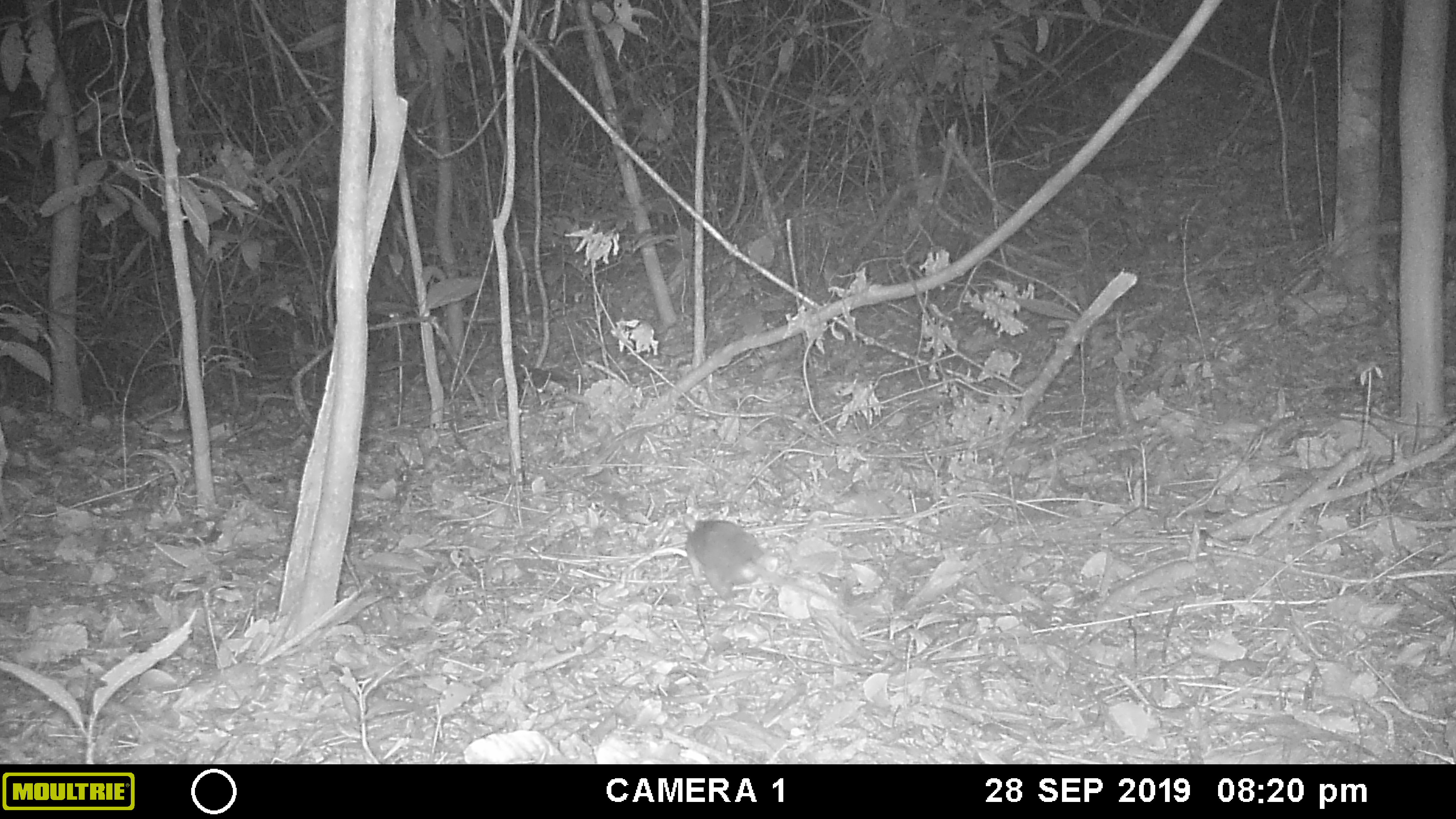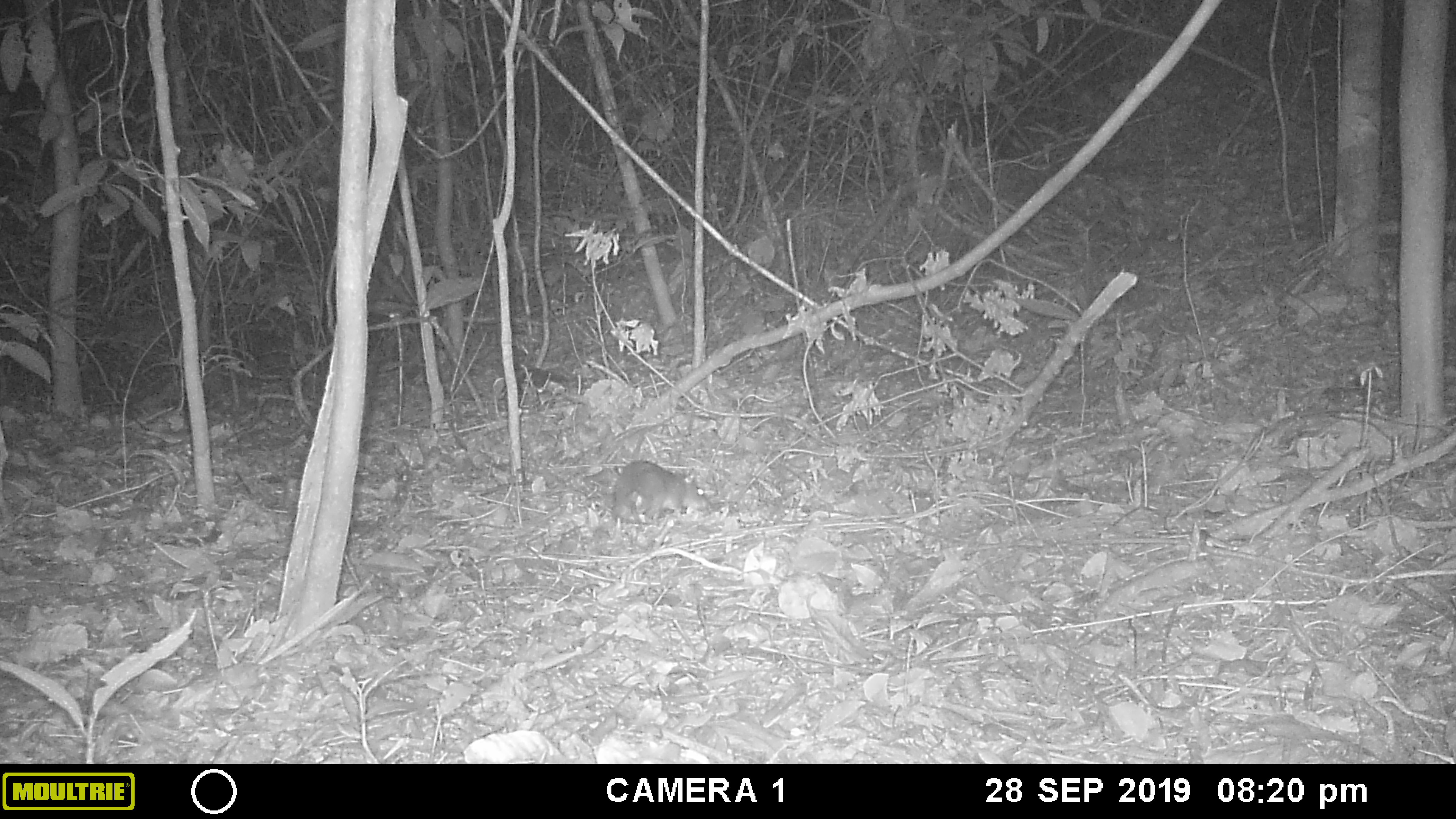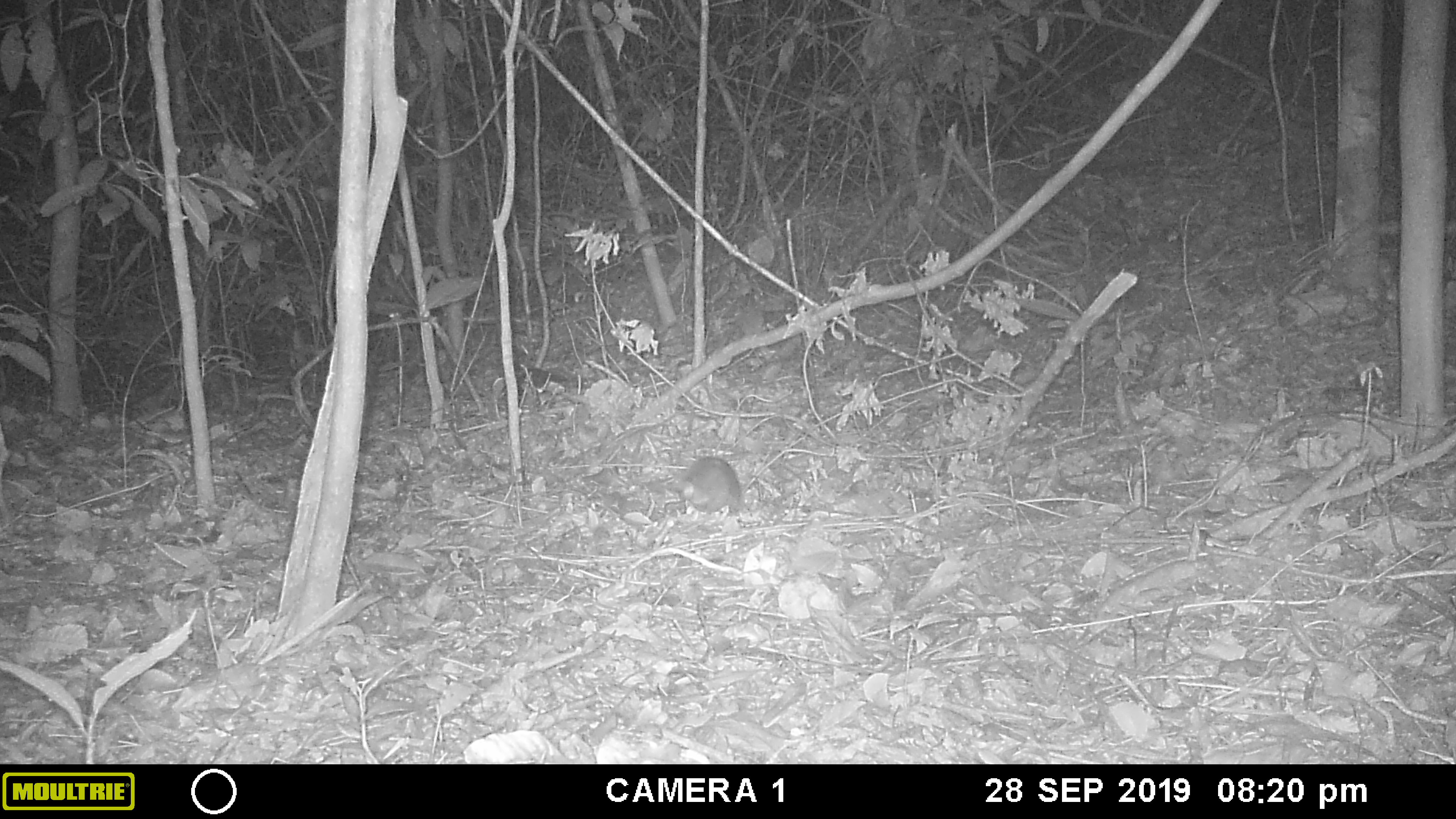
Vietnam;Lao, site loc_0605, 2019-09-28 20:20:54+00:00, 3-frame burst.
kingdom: Animalia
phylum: Chordata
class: Mammalia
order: Rodentia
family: Muridae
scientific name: Muridae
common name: old-world mice and rats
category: unidentified murid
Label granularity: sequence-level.